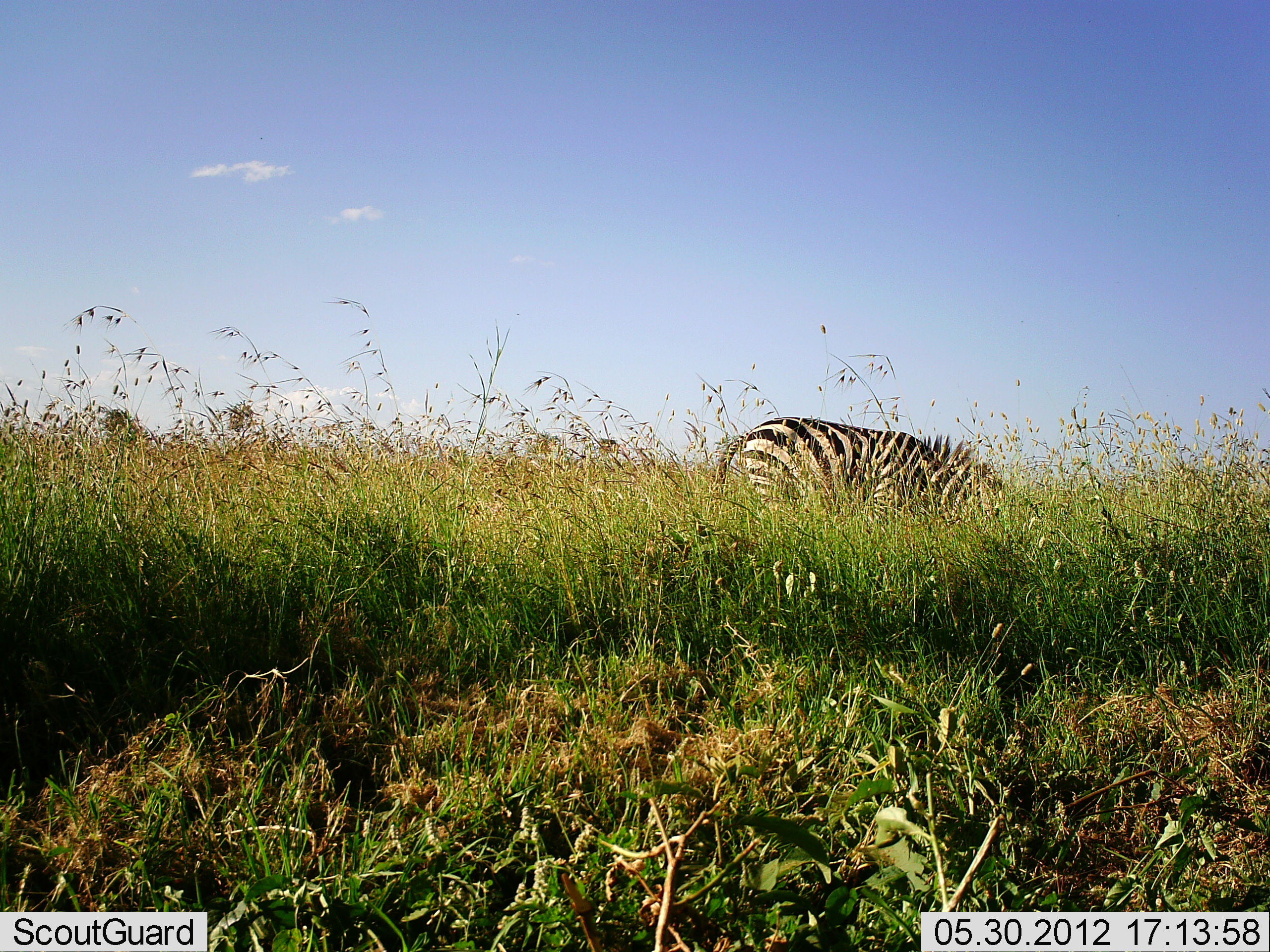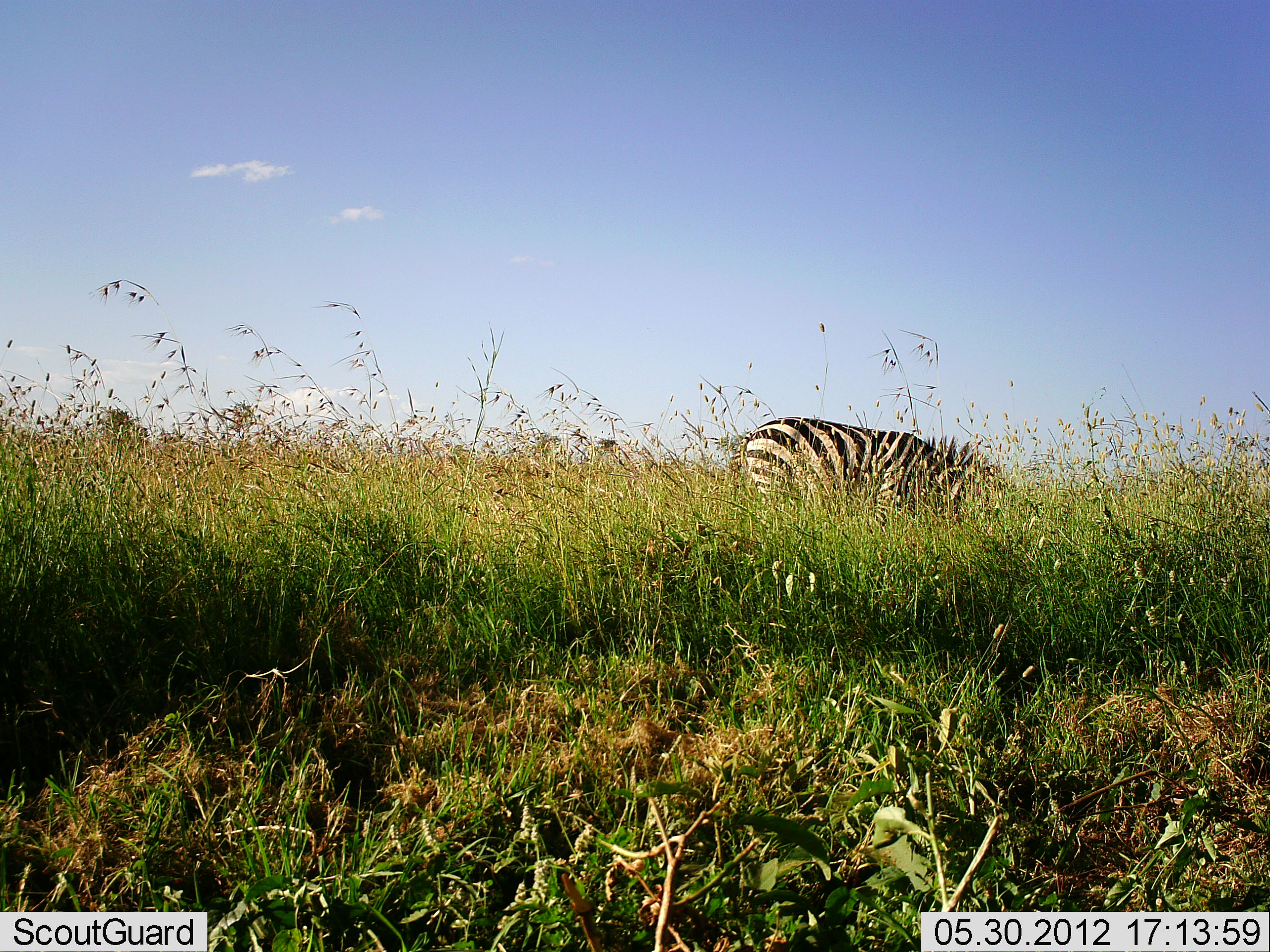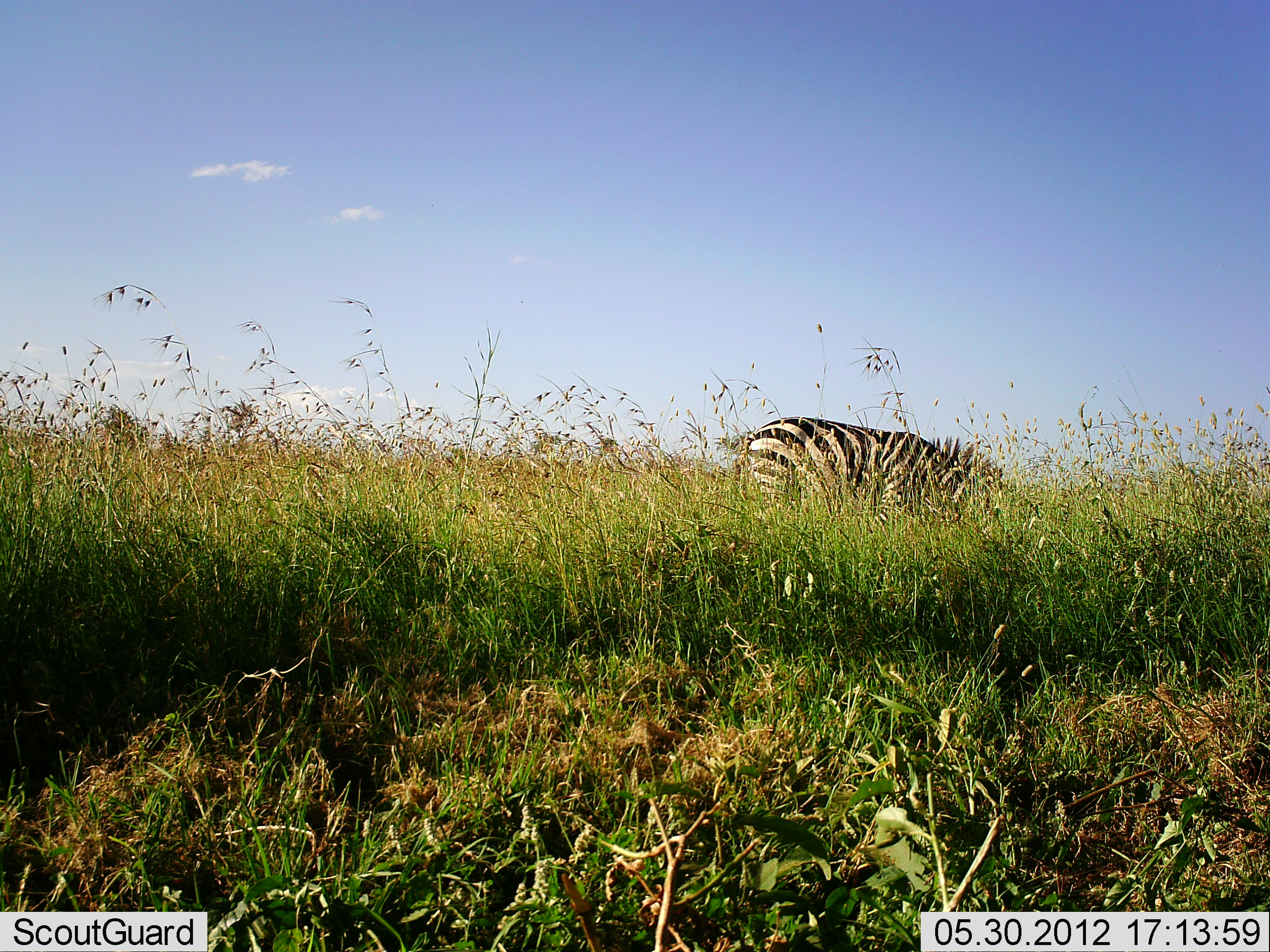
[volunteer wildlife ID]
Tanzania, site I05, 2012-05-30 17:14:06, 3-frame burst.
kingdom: Animalia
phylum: Chordata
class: Mammalia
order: Perissodactyla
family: Equidae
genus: Equus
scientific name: Equus quagga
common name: plains zebra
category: zebra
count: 1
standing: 30%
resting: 0%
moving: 0%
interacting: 0%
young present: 0%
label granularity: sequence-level